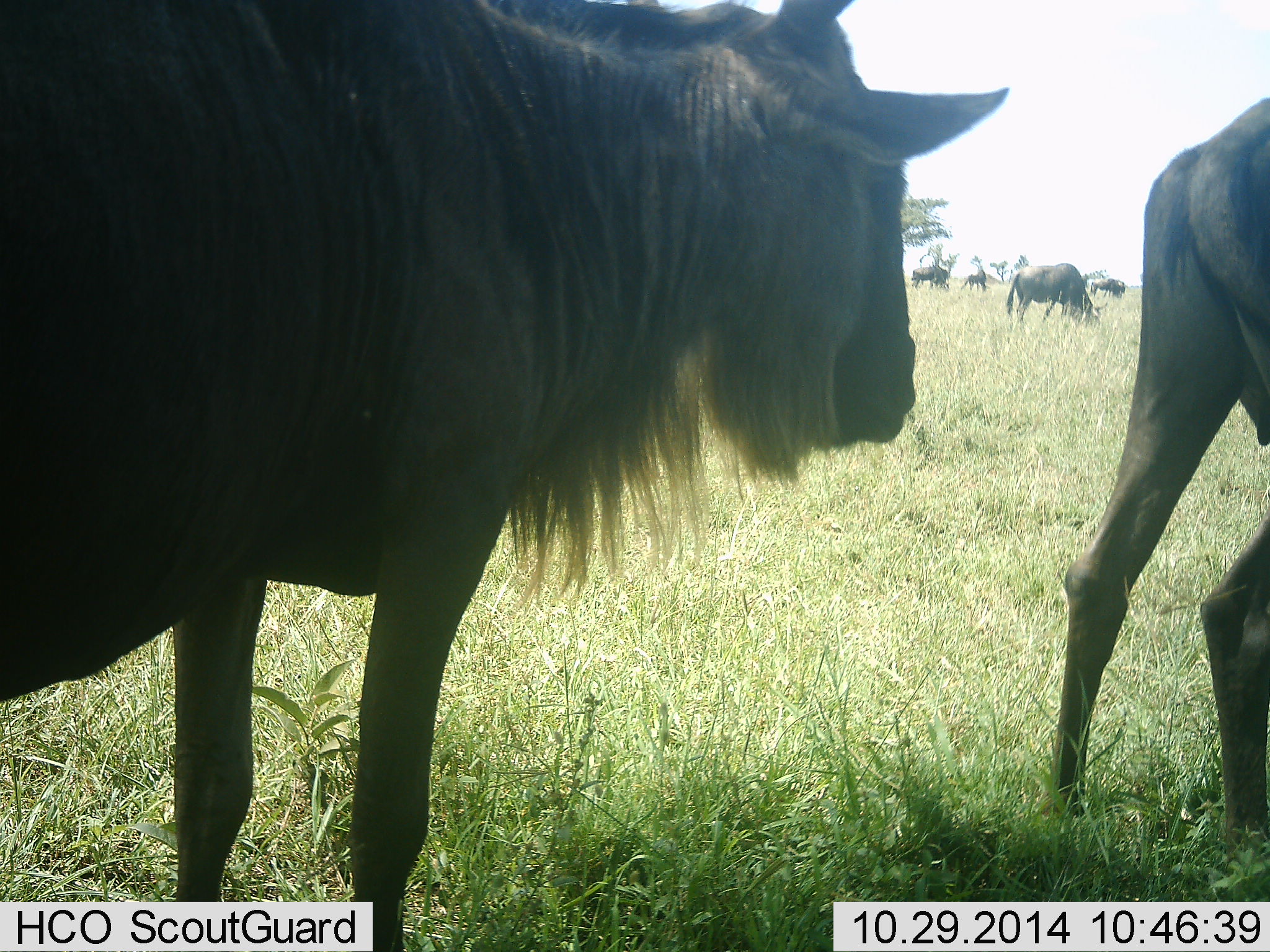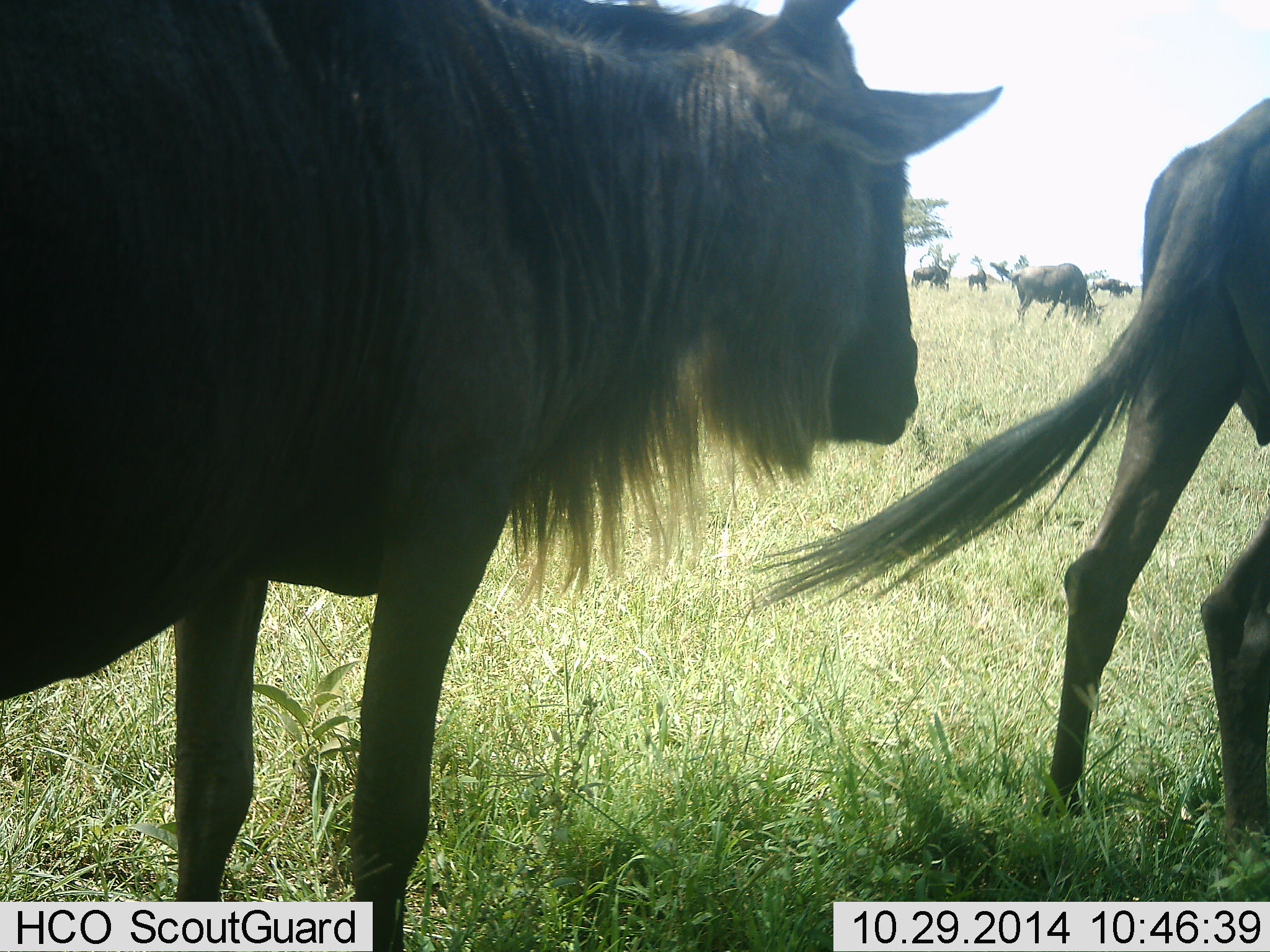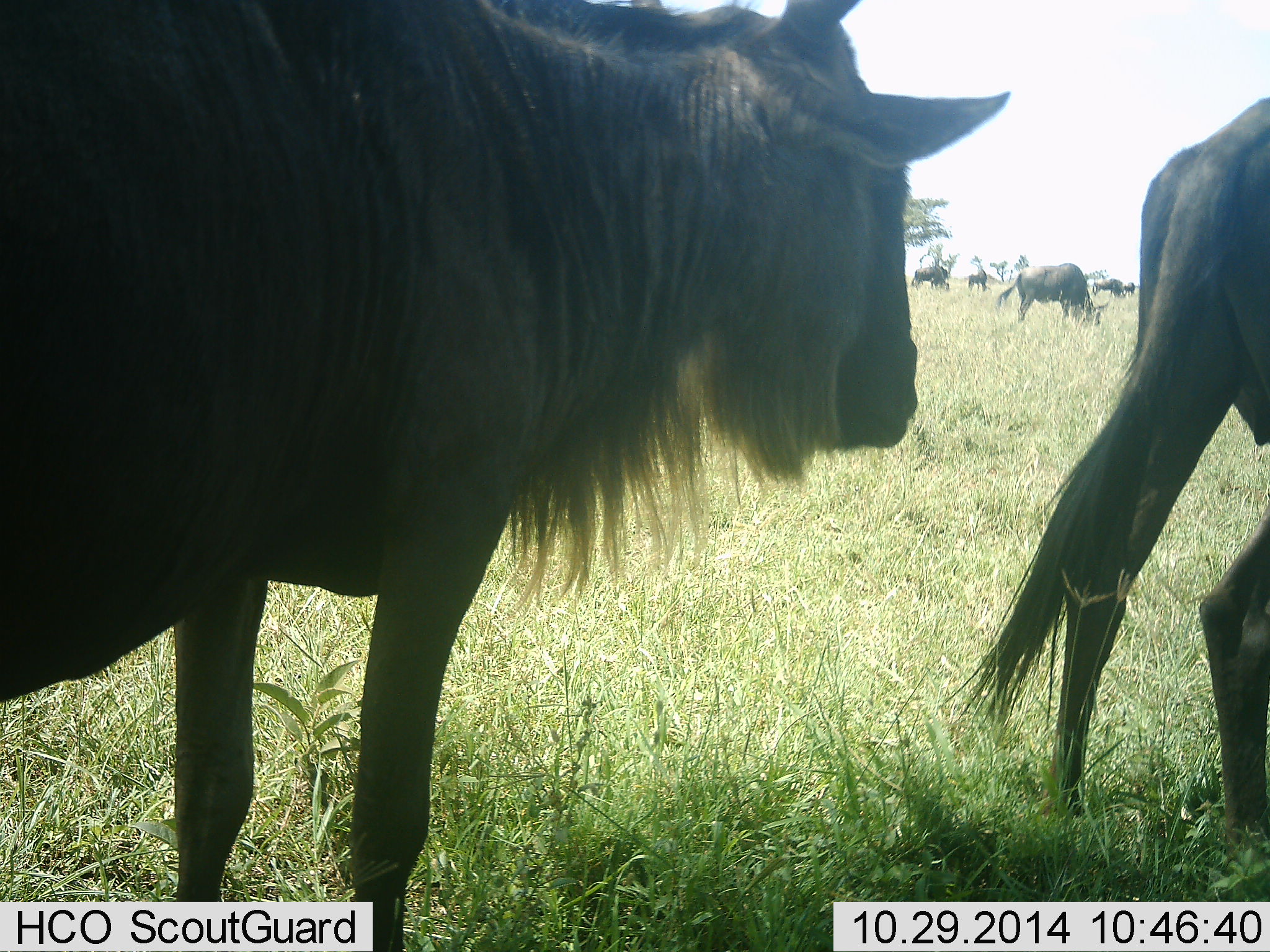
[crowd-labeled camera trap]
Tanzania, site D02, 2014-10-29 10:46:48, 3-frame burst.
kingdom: Animalia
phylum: Chordata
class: Mammalia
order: Artiodactyla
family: Bovidae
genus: Connochaetes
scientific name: Connochaetes taurinus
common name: blue wildebeest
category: wildebeest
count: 6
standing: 70%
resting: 10%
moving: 50%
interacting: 0%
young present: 0%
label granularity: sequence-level